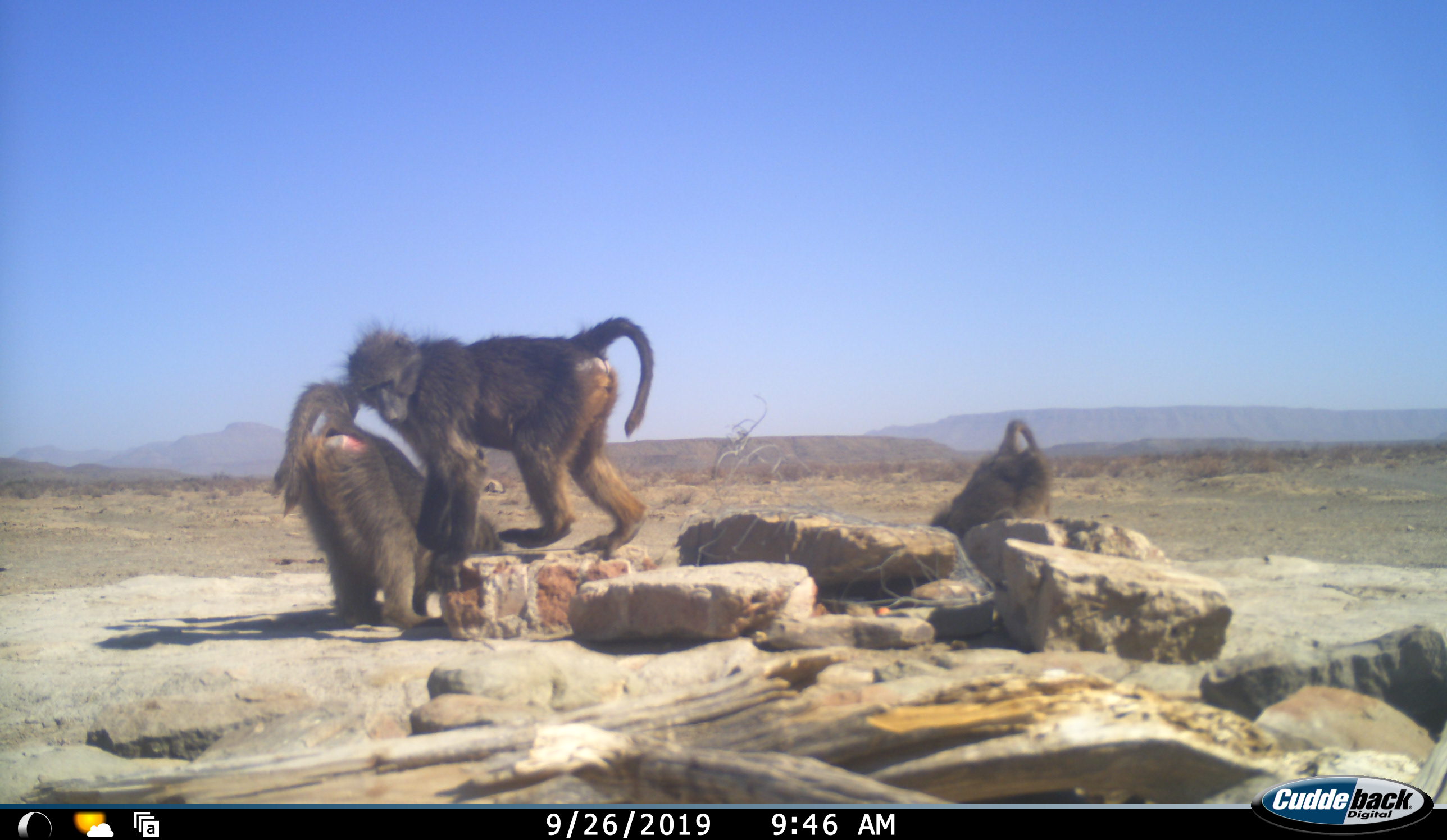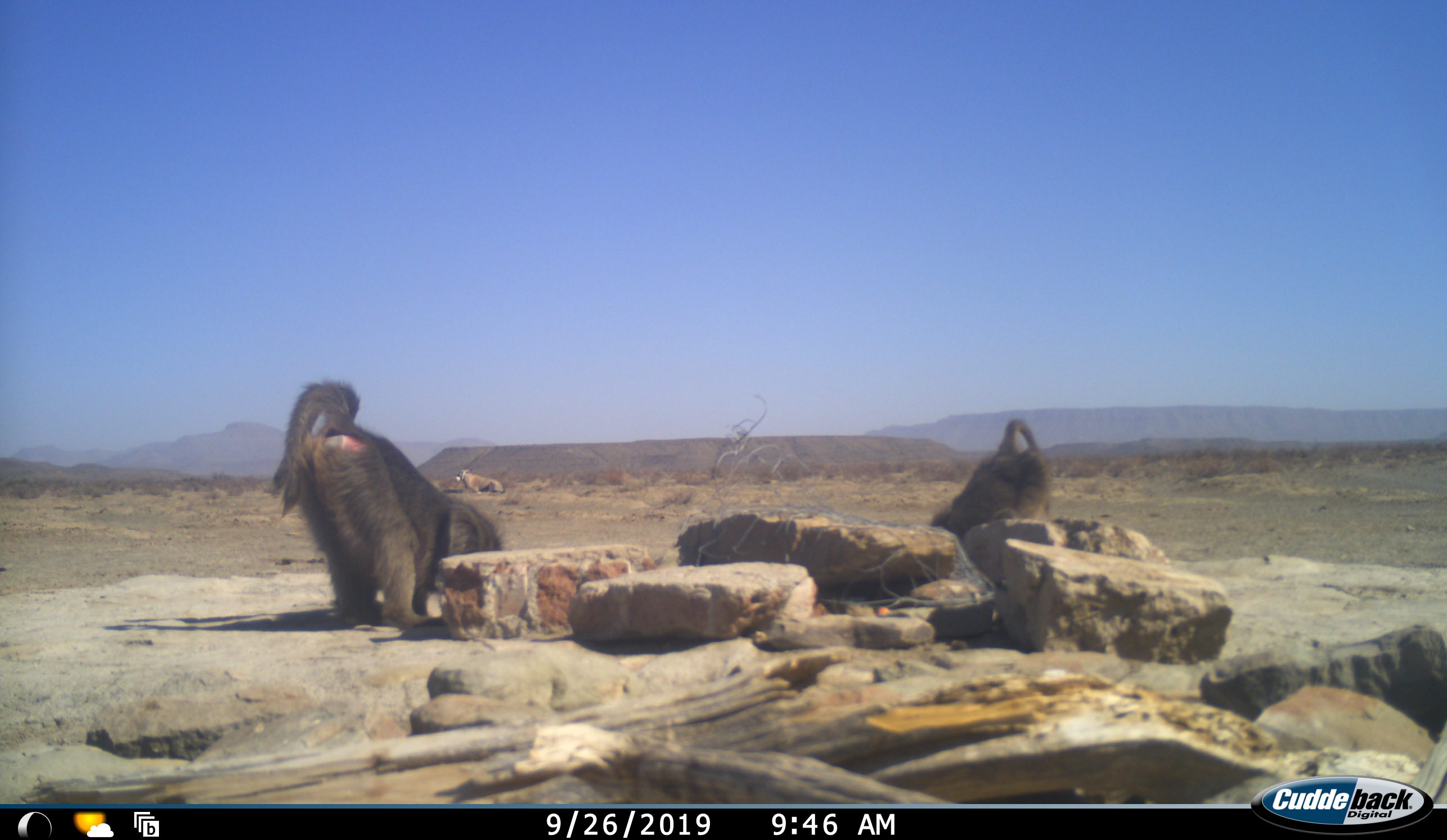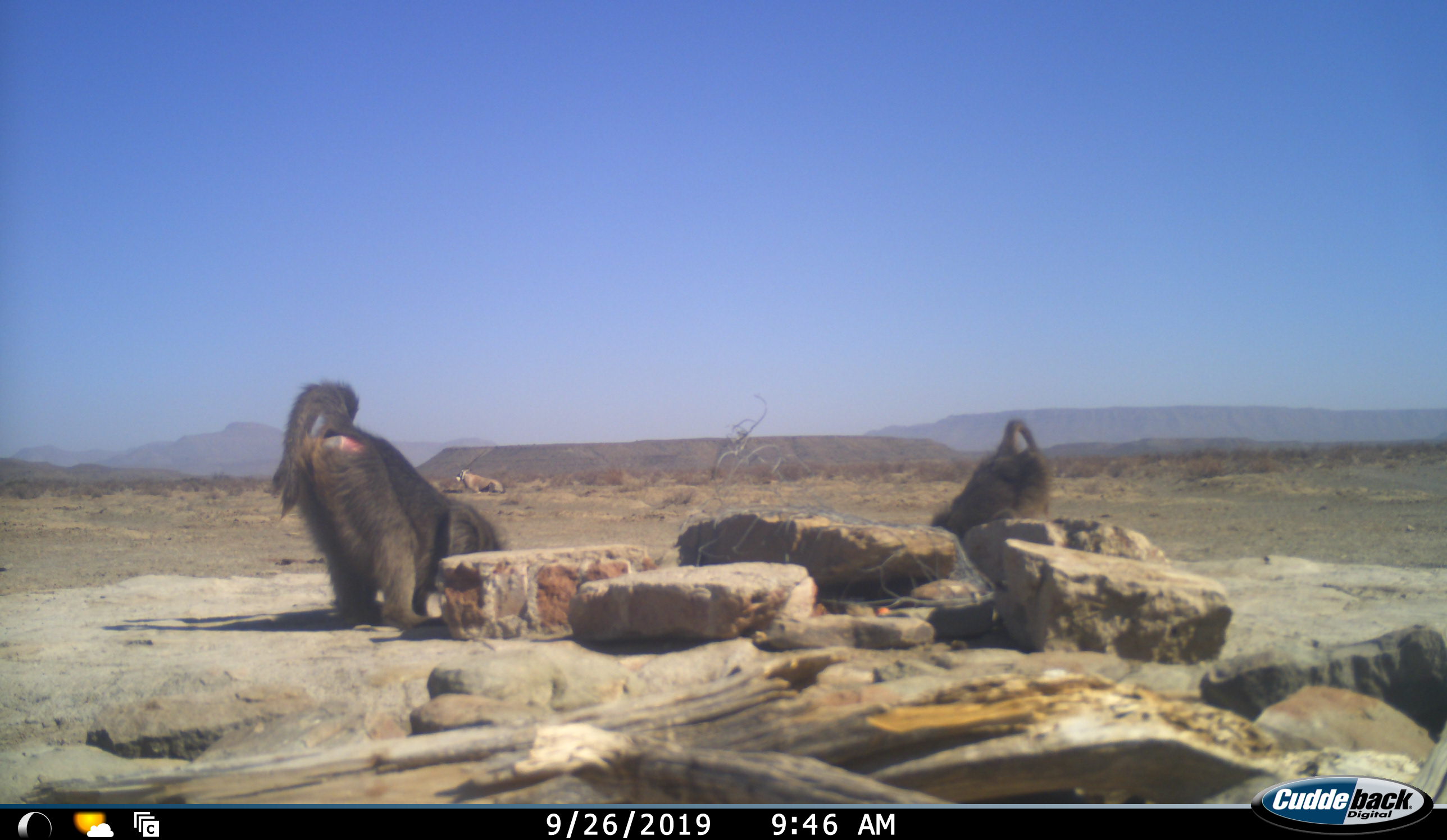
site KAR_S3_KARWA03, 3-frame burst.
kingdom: Animalia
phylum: Chordata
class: Mammalia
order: Primates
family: Cercopithecidae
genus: Papio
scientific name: Papio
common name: baboon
Baboon (Papio), count 3. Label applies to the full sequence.